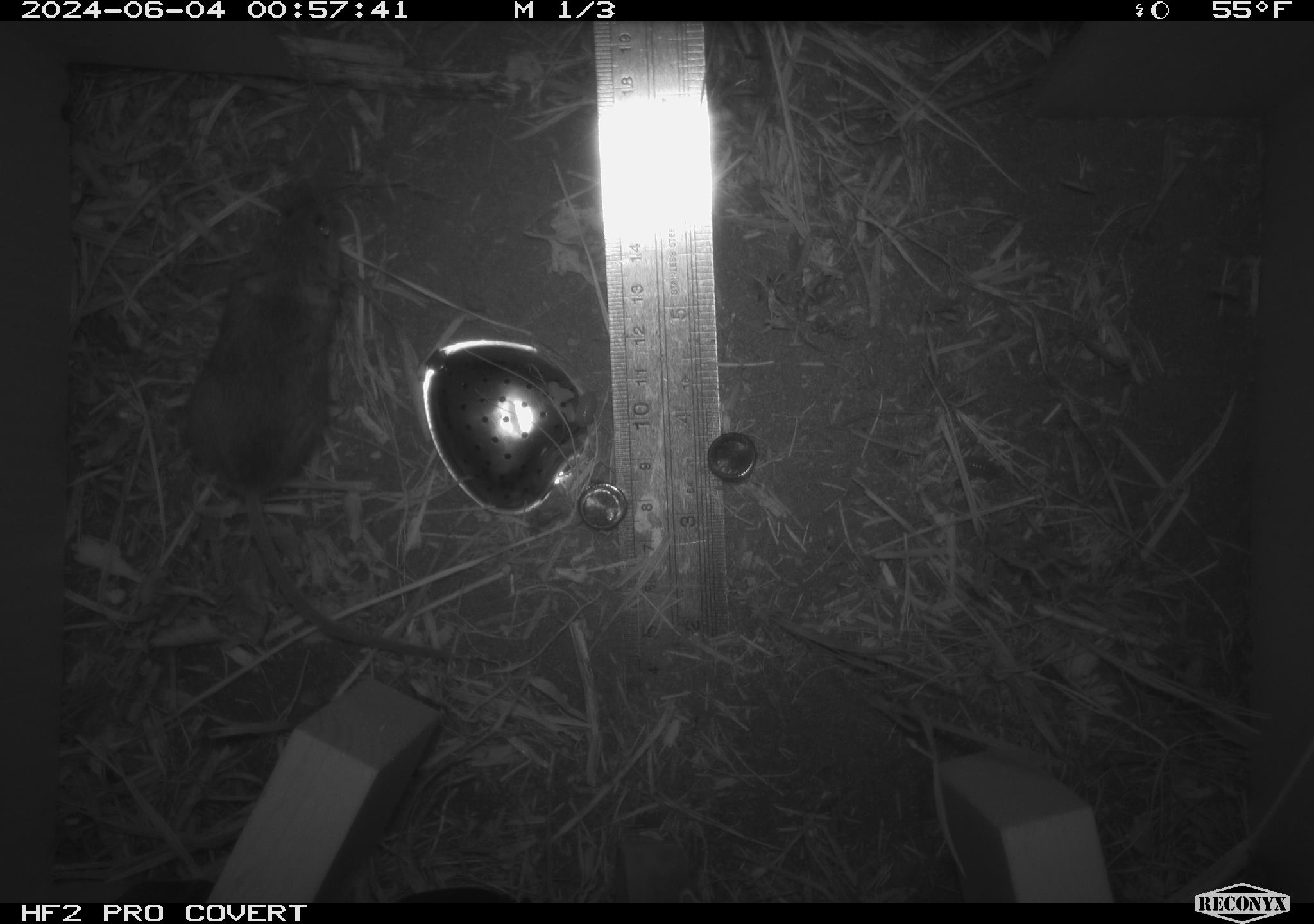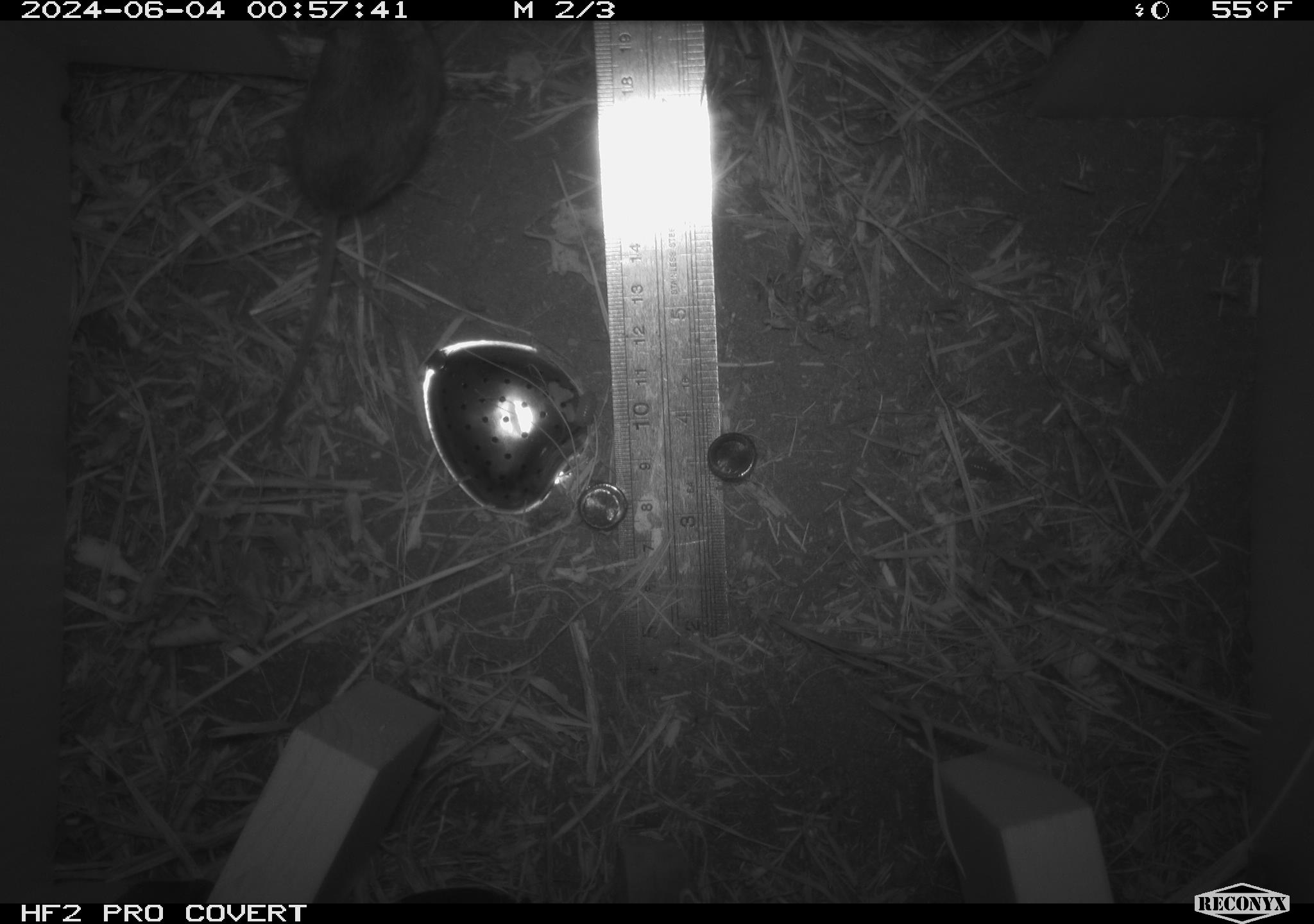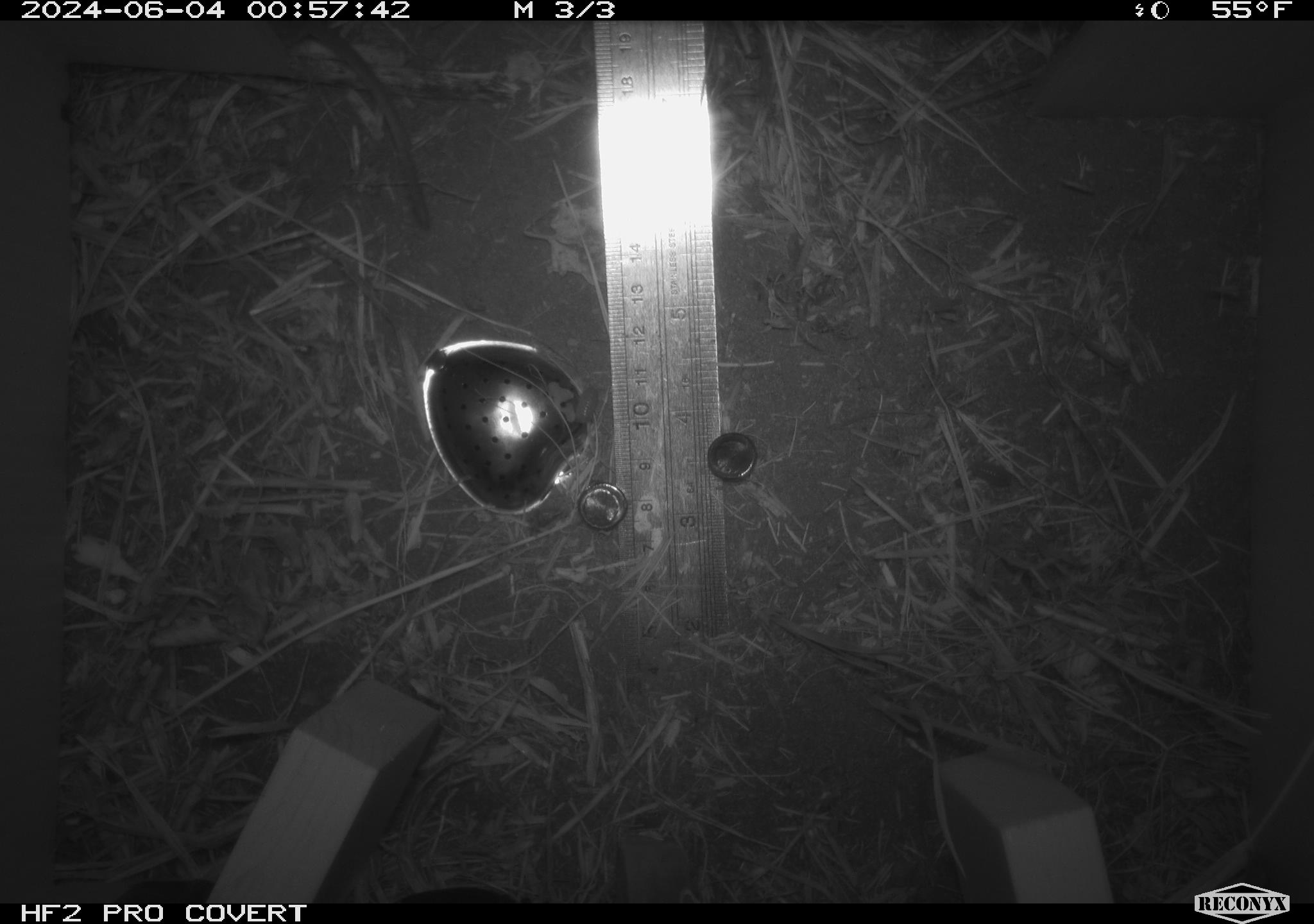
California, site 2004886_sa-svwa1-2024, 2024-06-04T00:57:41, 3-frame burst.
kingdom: Animalia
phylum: Chordata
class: Mammalia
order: Rodentia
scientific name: Rodentia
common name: mouse species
Mouse species (Rodentia).